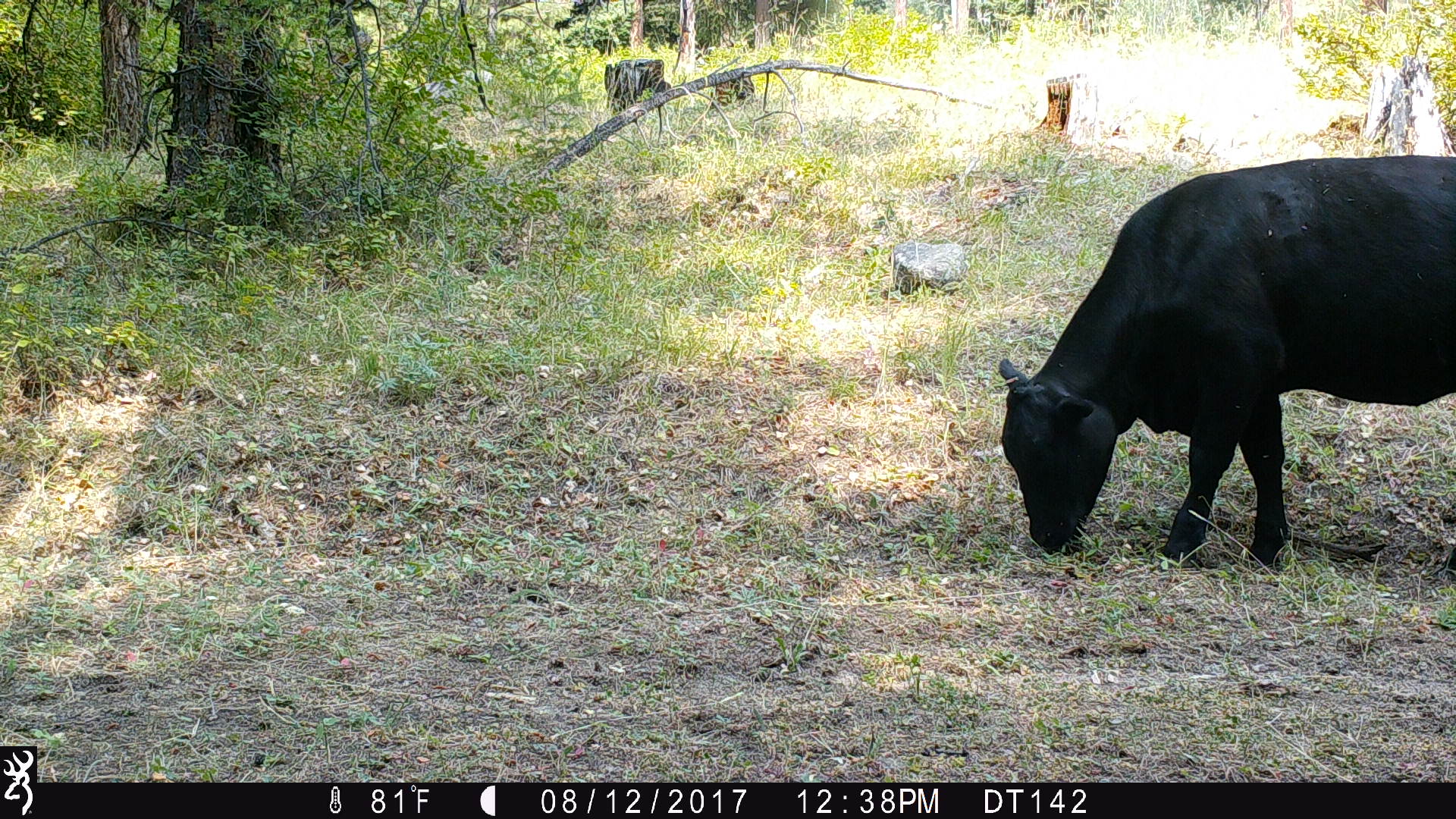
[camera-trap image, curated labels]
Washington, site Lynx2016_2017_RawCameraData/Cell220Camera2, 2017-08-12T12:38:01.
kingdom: Animalia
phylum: Chordata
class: Mammalia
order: Artiodactyla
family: Bovidae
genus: Bos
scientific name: Bos taurus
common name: domestic cattle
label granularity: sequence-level